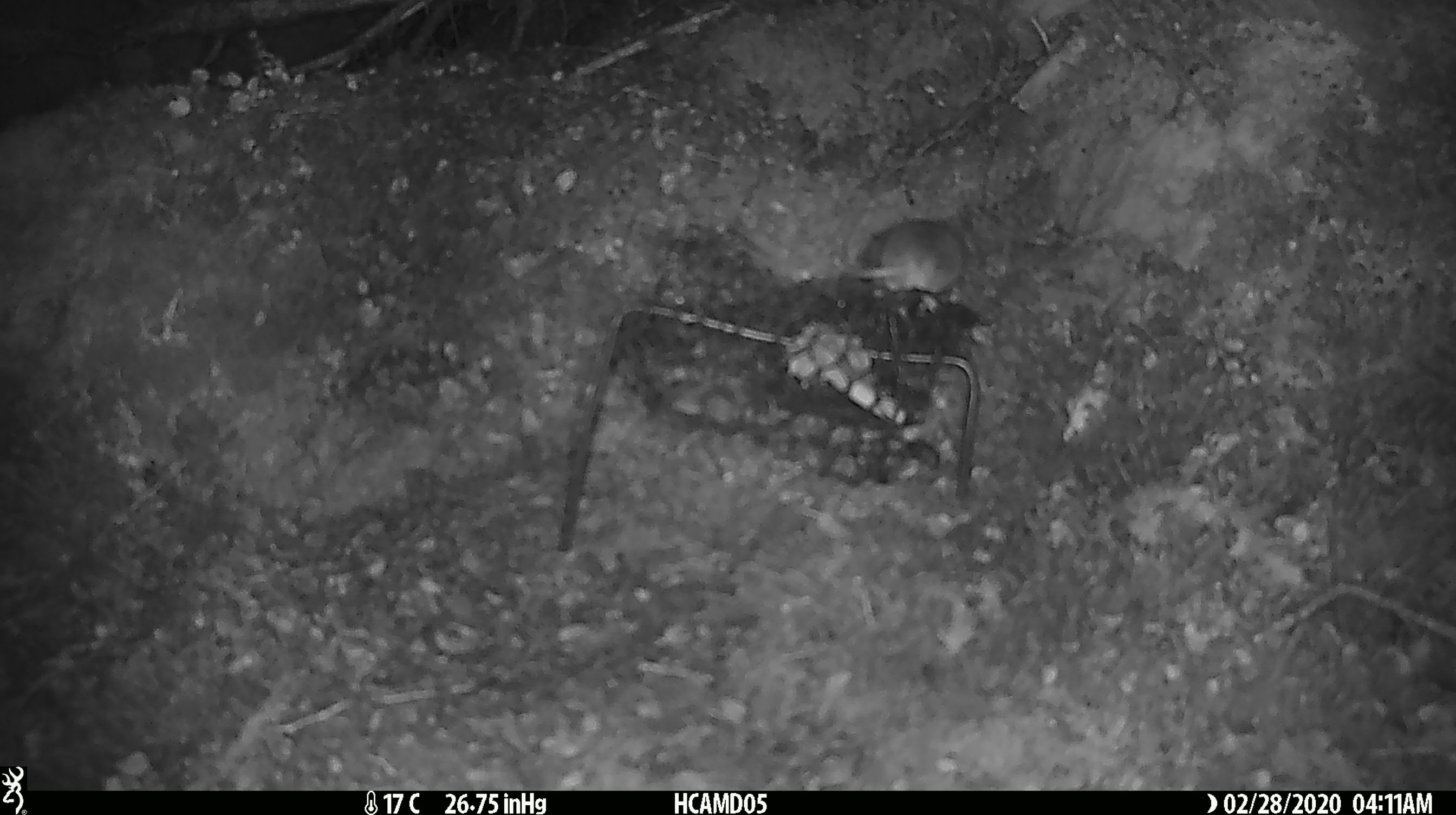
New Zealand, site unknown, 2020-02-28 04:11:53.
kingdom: Animalia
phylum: Chordata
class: Mammalia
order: Rodentia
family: Muridae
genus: Mus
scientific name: Mus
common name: mouse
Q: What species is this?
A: Mouse (Mus).